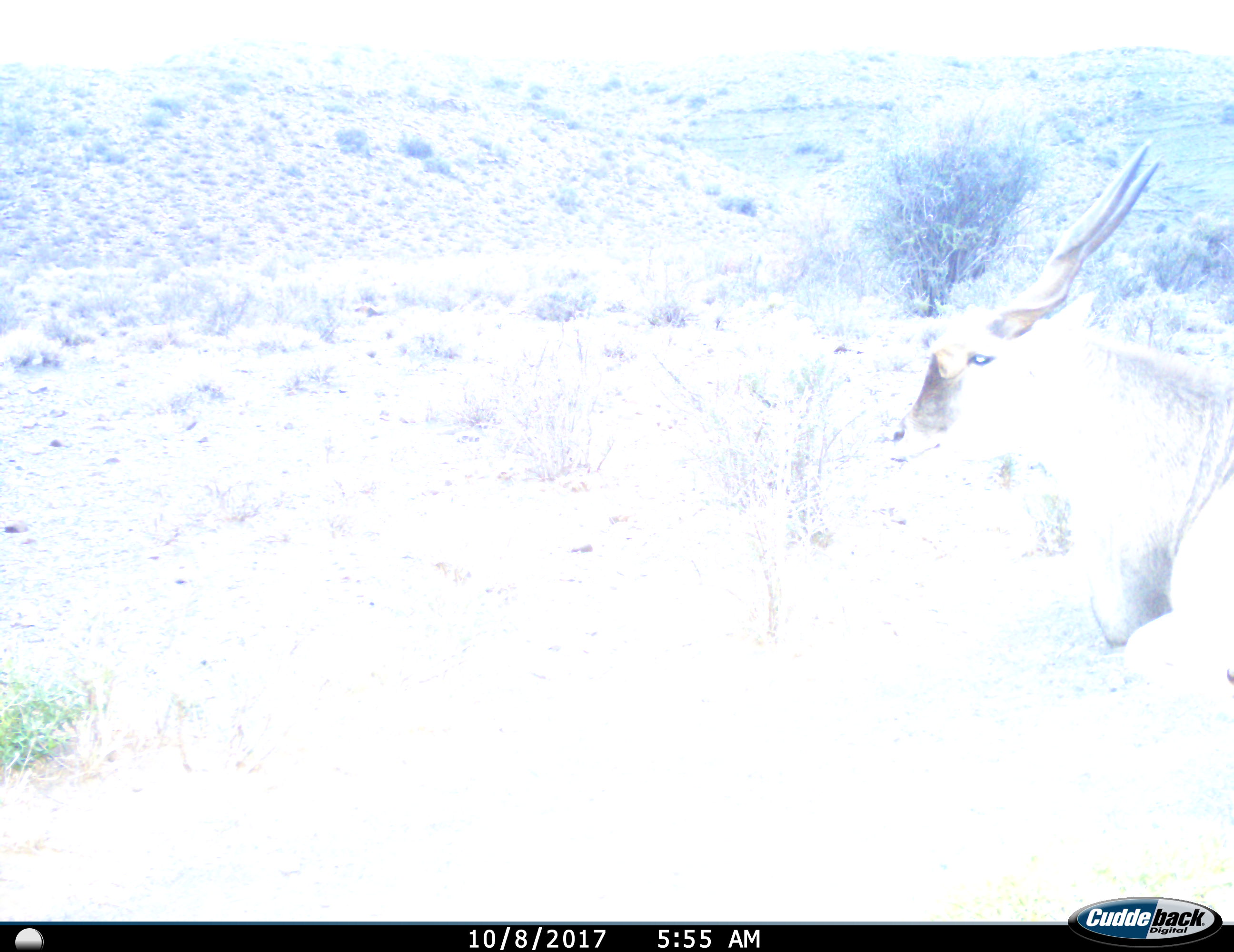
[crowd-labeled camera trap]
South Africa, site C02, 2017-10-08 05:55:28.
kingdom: Animalia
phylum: Chordata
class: Mammalia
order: Artiodactyla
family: Bovidae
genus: Tragelaphus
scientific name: Tragelaphus oryx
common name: eland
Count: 1.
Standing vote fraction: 75%.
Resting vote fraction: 25%.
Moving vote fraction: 0%.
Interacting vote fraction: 0%.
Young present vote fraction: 0%.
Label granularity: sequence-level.